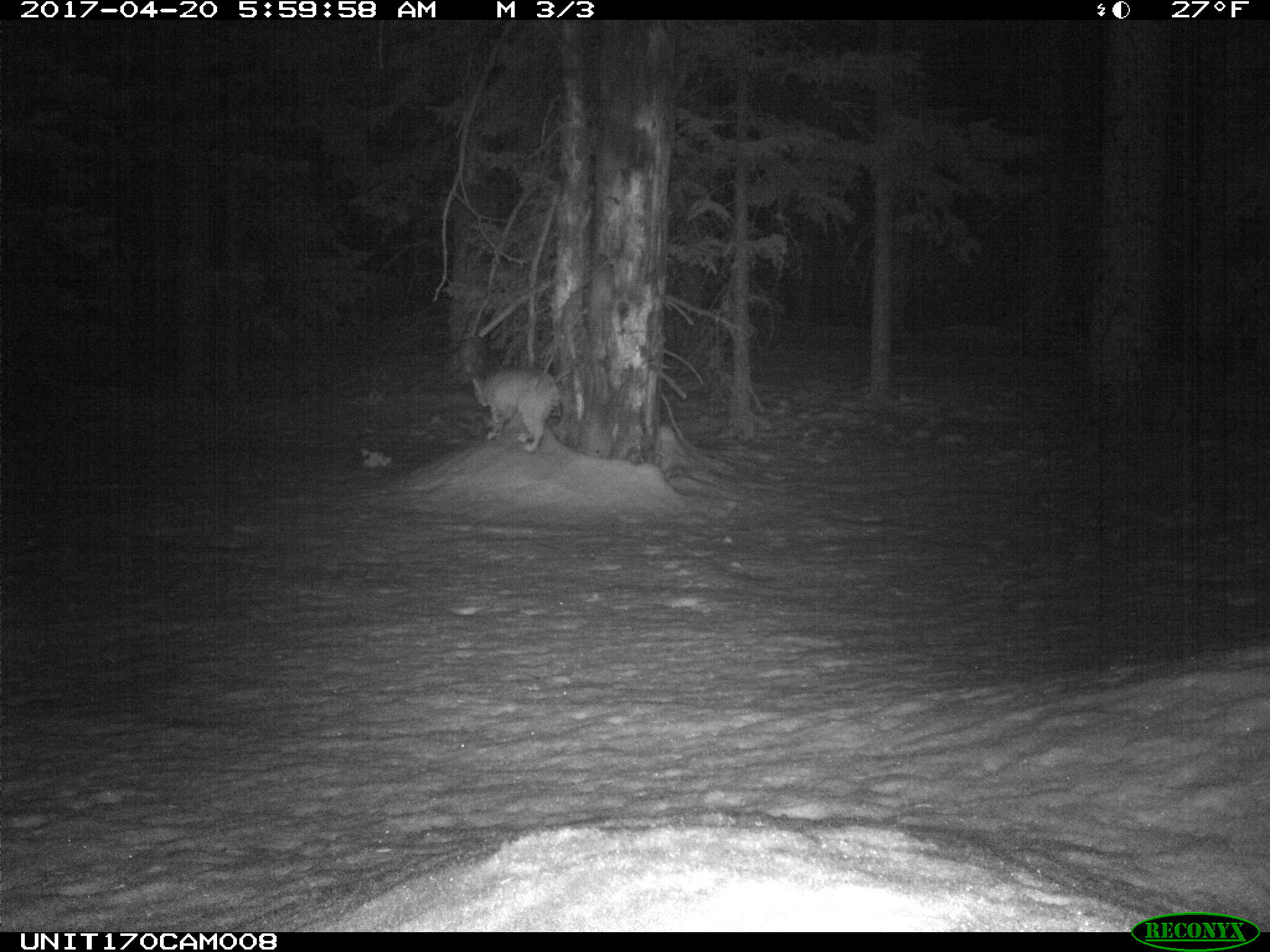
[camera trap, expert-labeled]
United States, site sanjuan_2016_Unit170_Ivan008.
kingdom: Animalia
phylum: Chordata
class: Mammalia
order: Carnivora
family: Felidae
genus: Lynx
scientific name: Lynx rufus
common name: bobcat